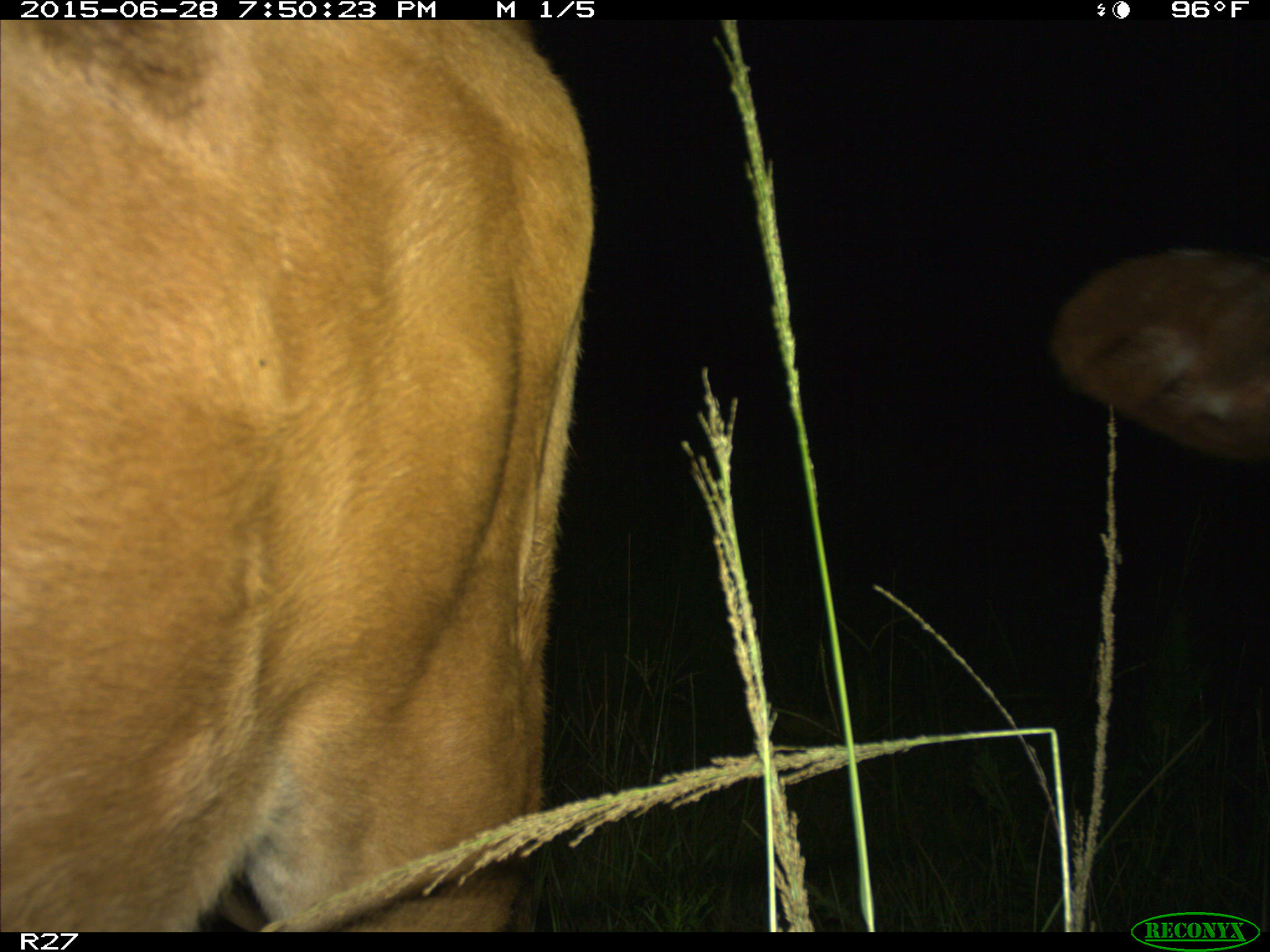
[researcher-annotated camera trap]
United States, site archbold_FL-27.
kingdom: Animalia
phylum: Chordata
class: Mammalia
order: Artiodactyla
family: Bovidae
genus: Bos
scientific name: Bos taurus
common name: domestic cow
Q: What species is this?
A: Bos taurus (domestic cow).